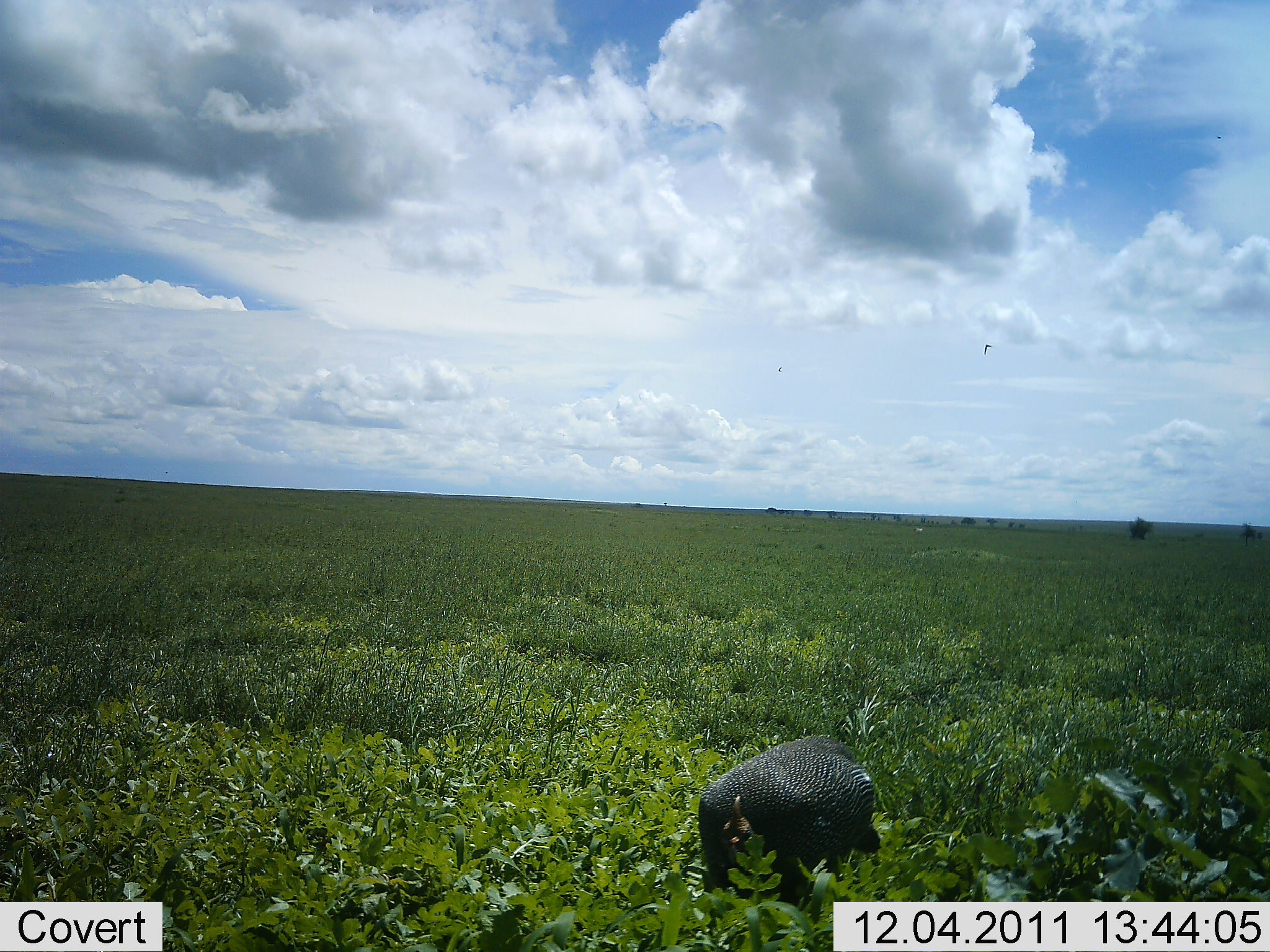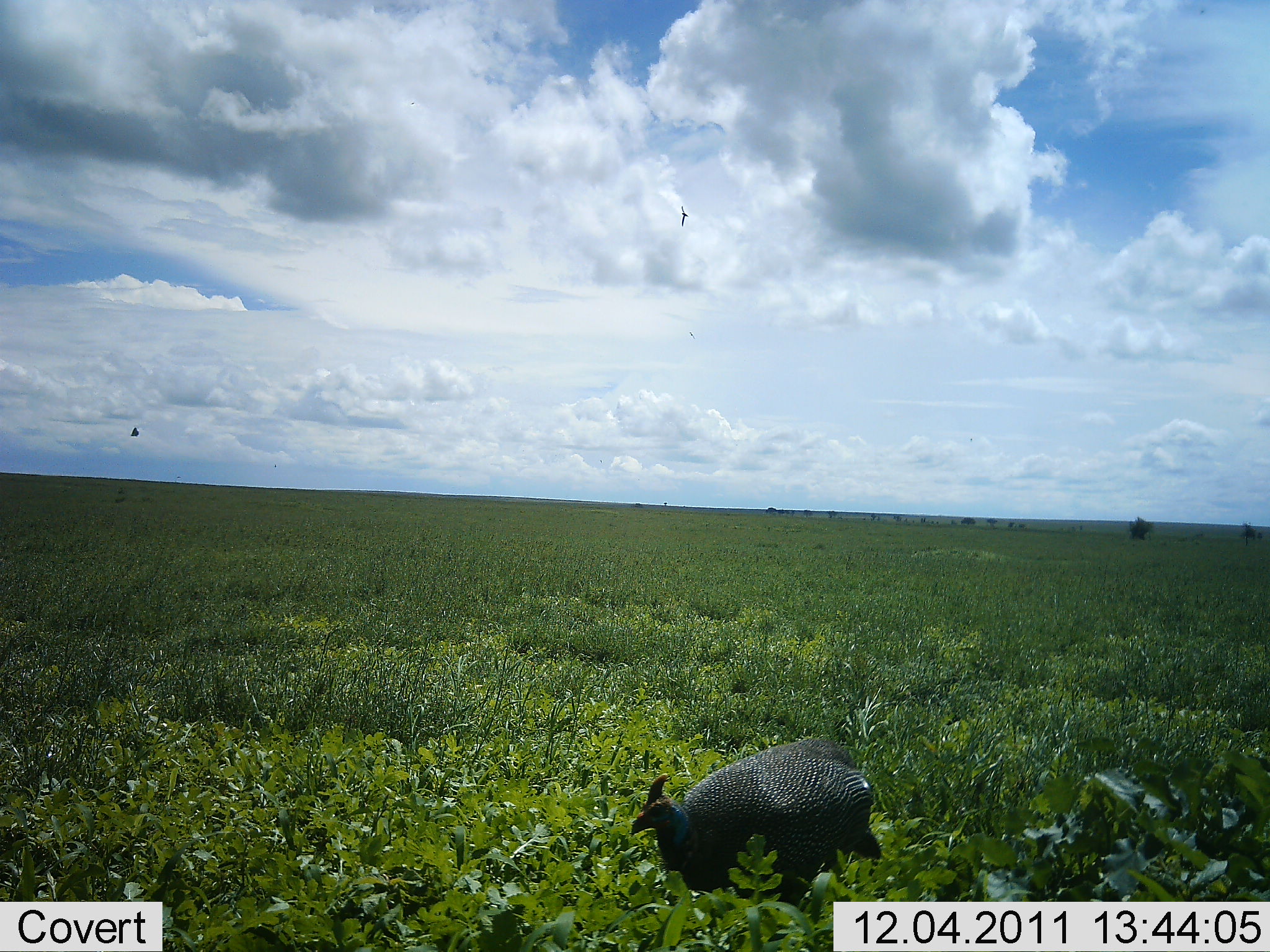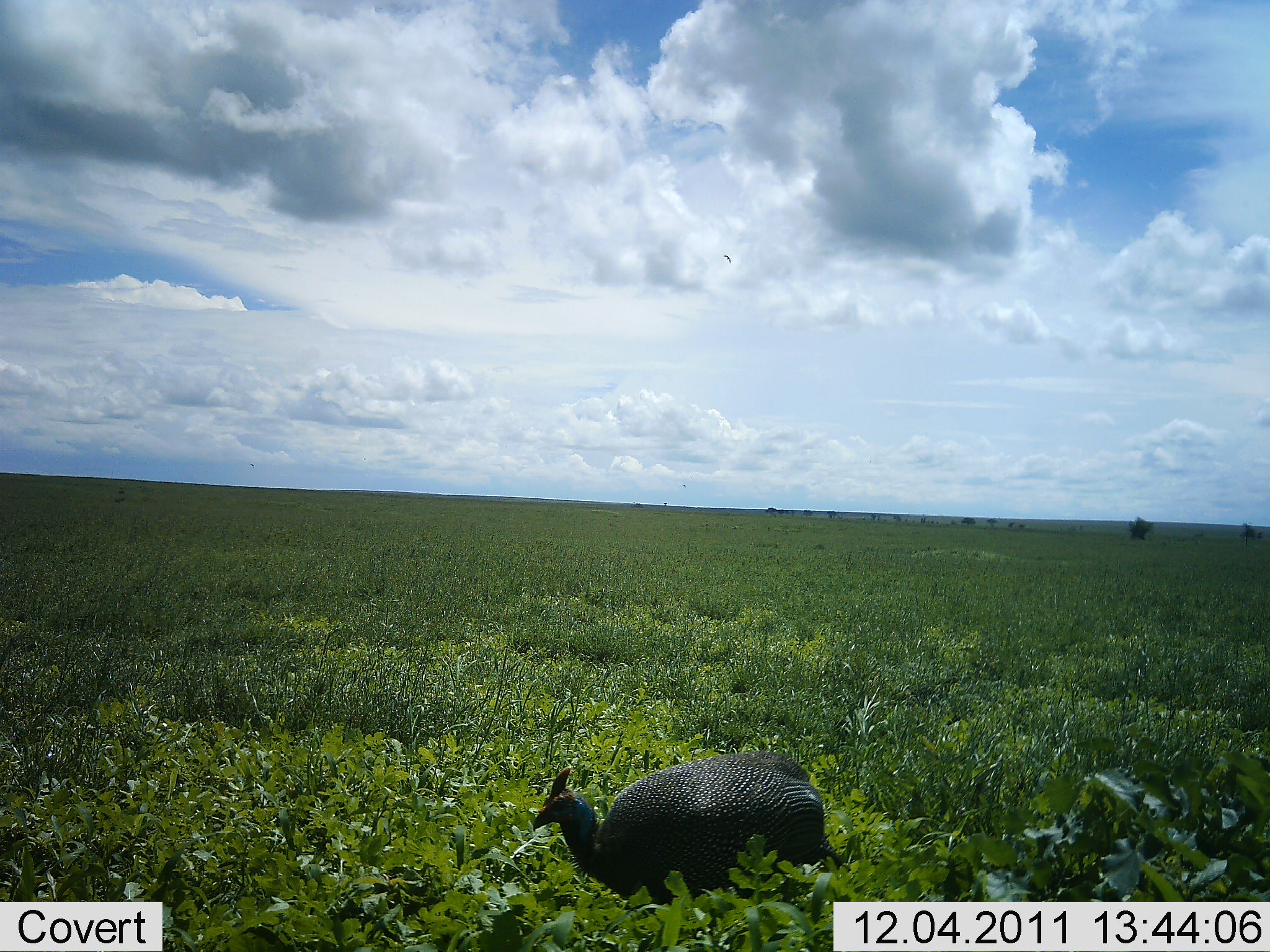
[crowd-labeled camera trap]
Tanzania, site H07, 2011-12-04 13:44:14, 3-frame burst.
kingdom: Animalia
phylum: Chordata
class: Aves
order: Galliformes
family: Numididae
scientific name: Numididae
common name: guinea fowl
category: guineafowl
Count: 1.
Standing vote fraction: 15%.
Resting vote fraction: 0%.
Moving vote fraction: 62%.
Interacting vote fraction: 0%.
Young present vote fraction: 0%.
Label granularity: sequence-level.